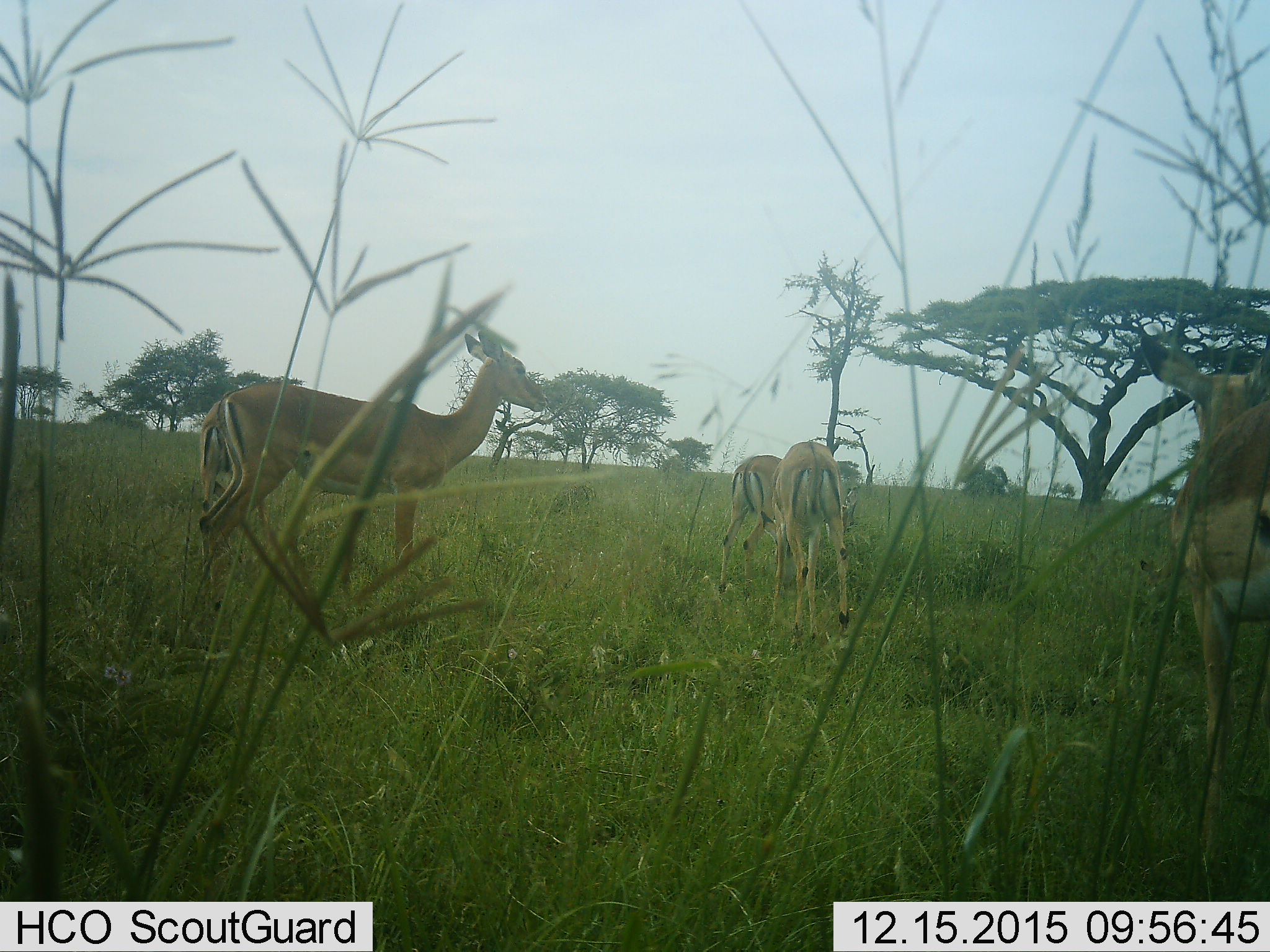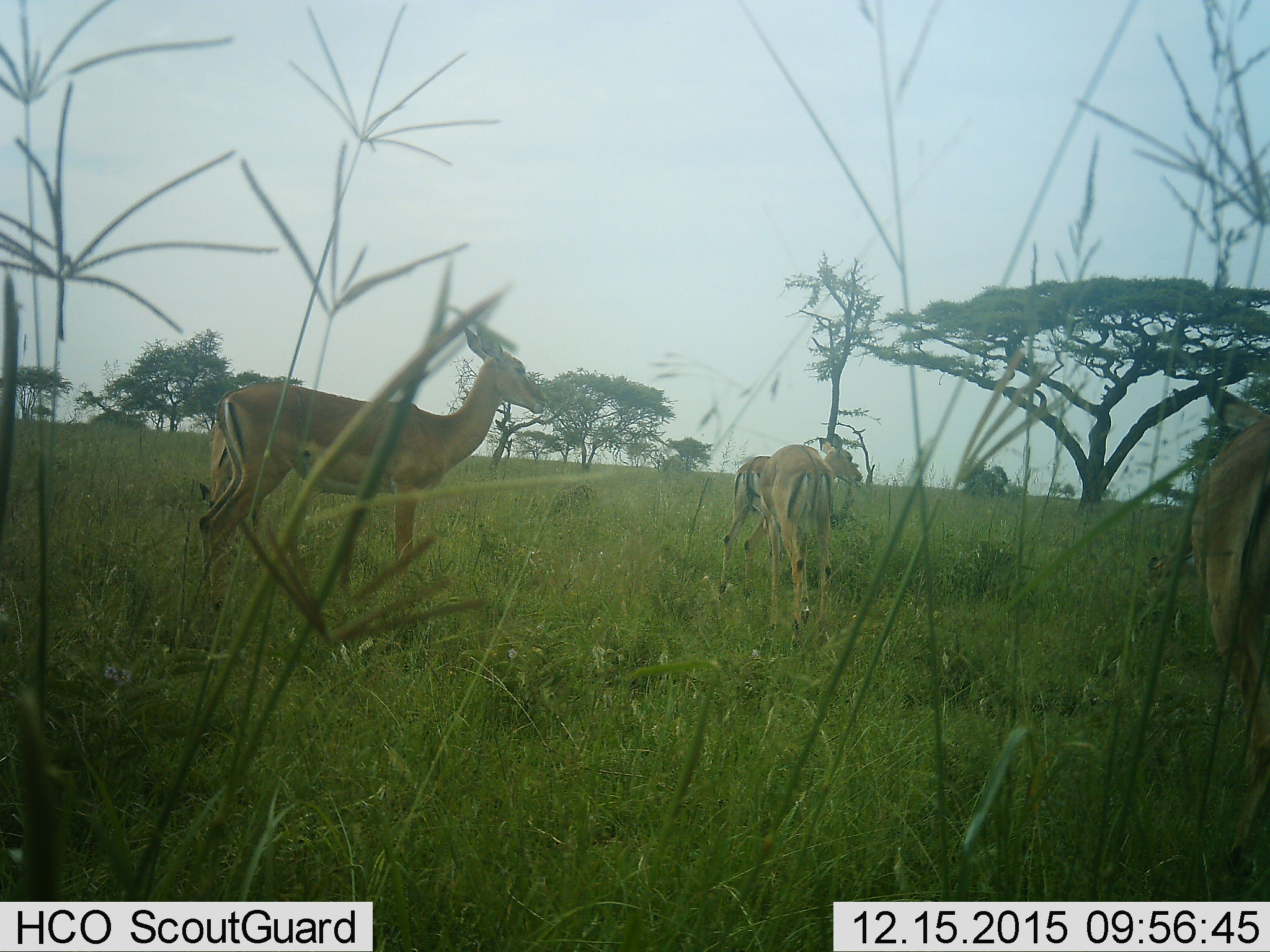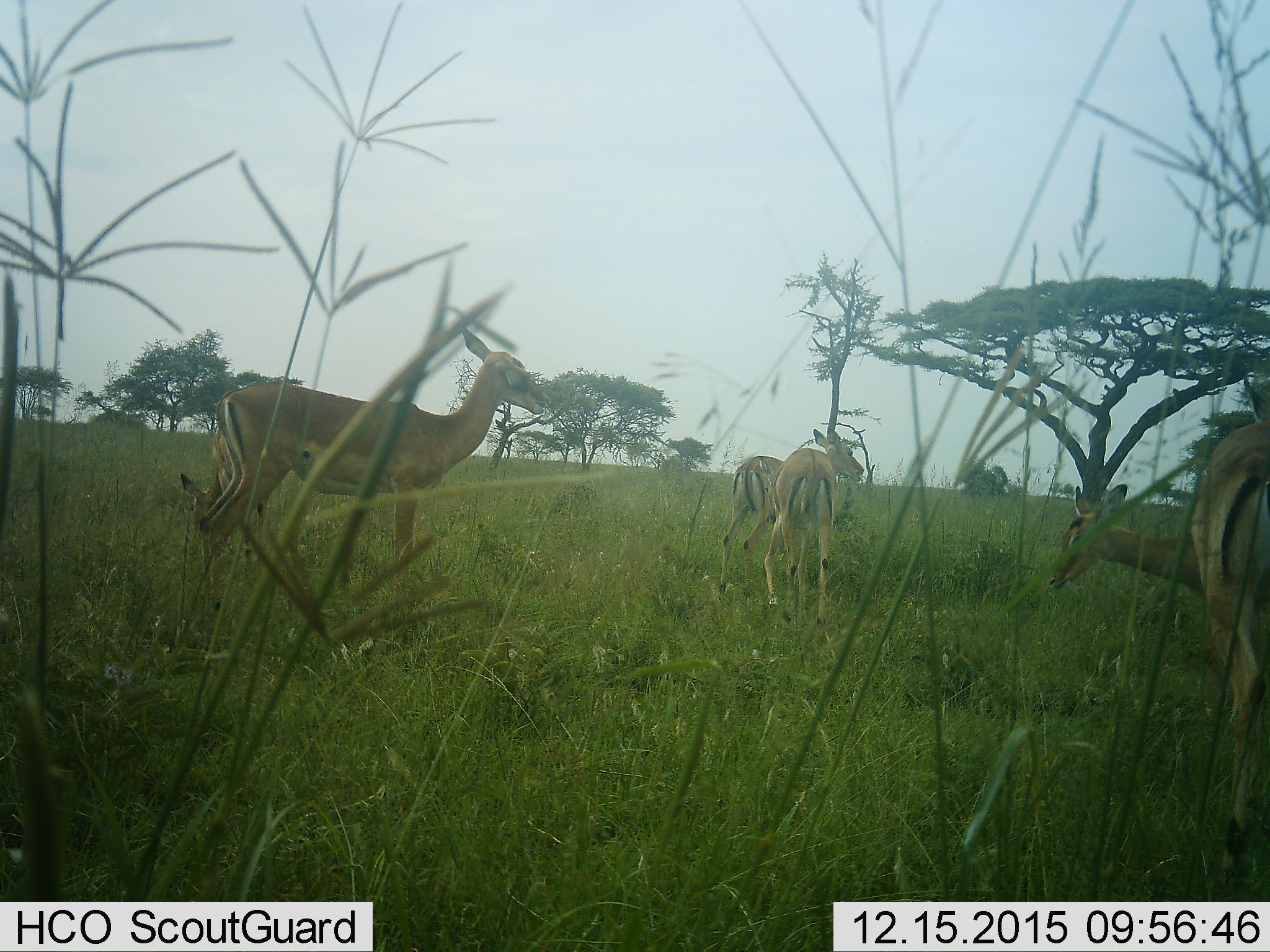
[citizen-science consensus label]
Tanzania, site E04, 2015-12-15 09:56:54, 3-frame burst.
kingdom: Animalia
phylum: Chordata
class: Mammalia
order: Artiodactyla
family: Bovidae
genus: Nanger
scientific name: Nanger granti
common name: grant's gazelle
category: gazellegrants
Gazellegrants (grant's gazelle) (Nanger granti), count 4. Behavior (volunteer vote fractions): standing 50%, resting 0%, moving 50%, interacting 10%. Young present (vote fraction): 0%. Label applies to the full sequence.